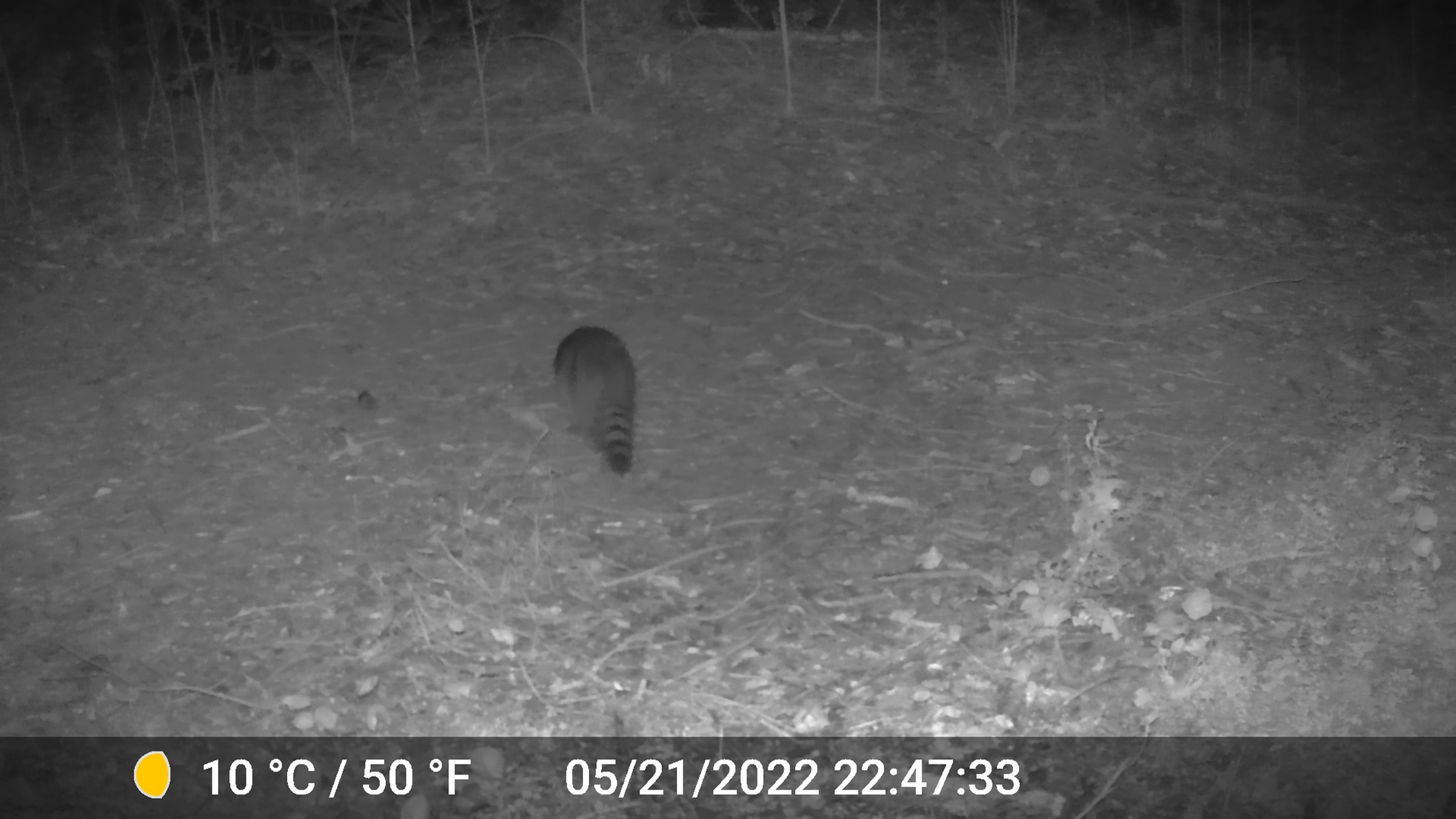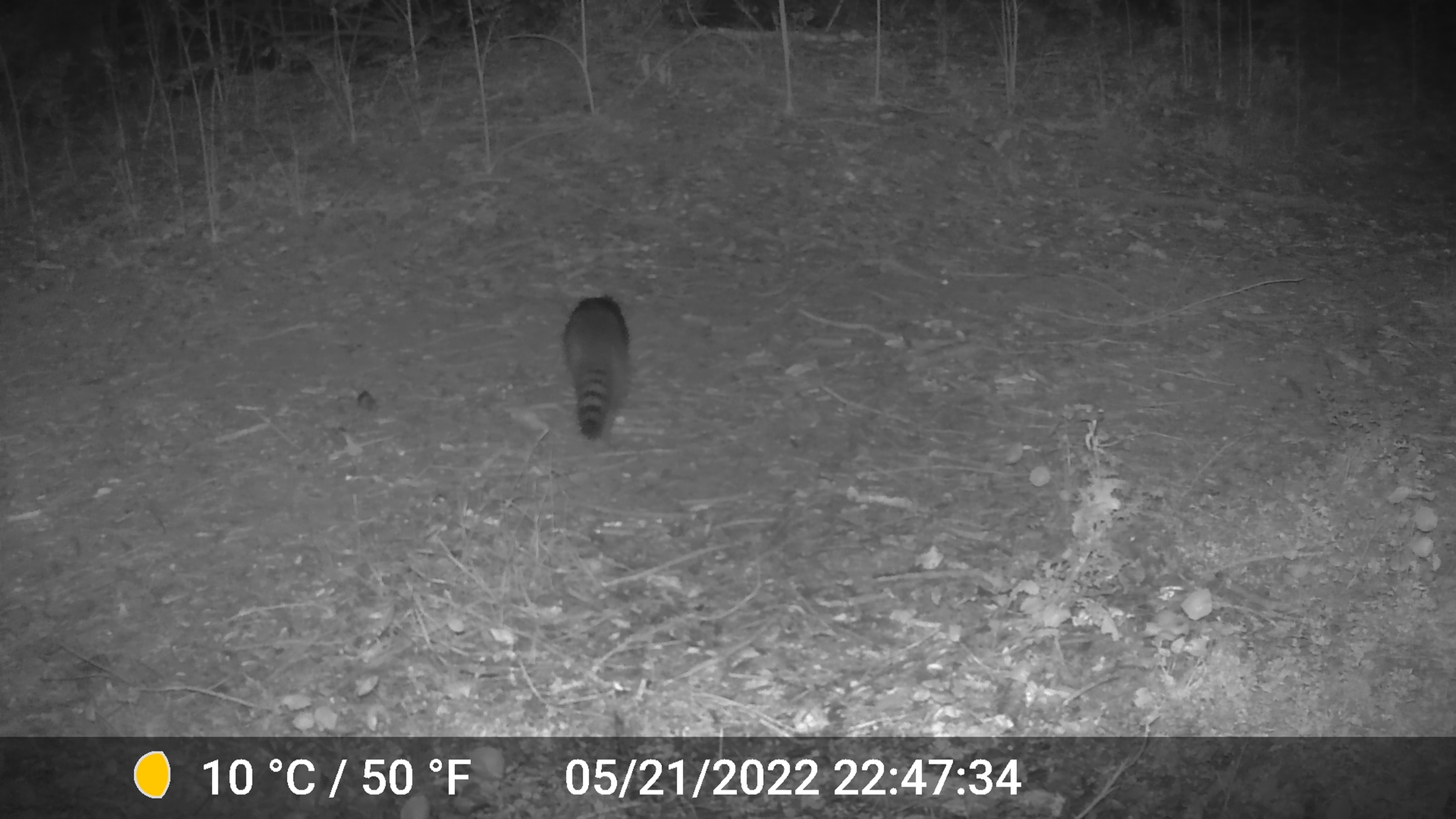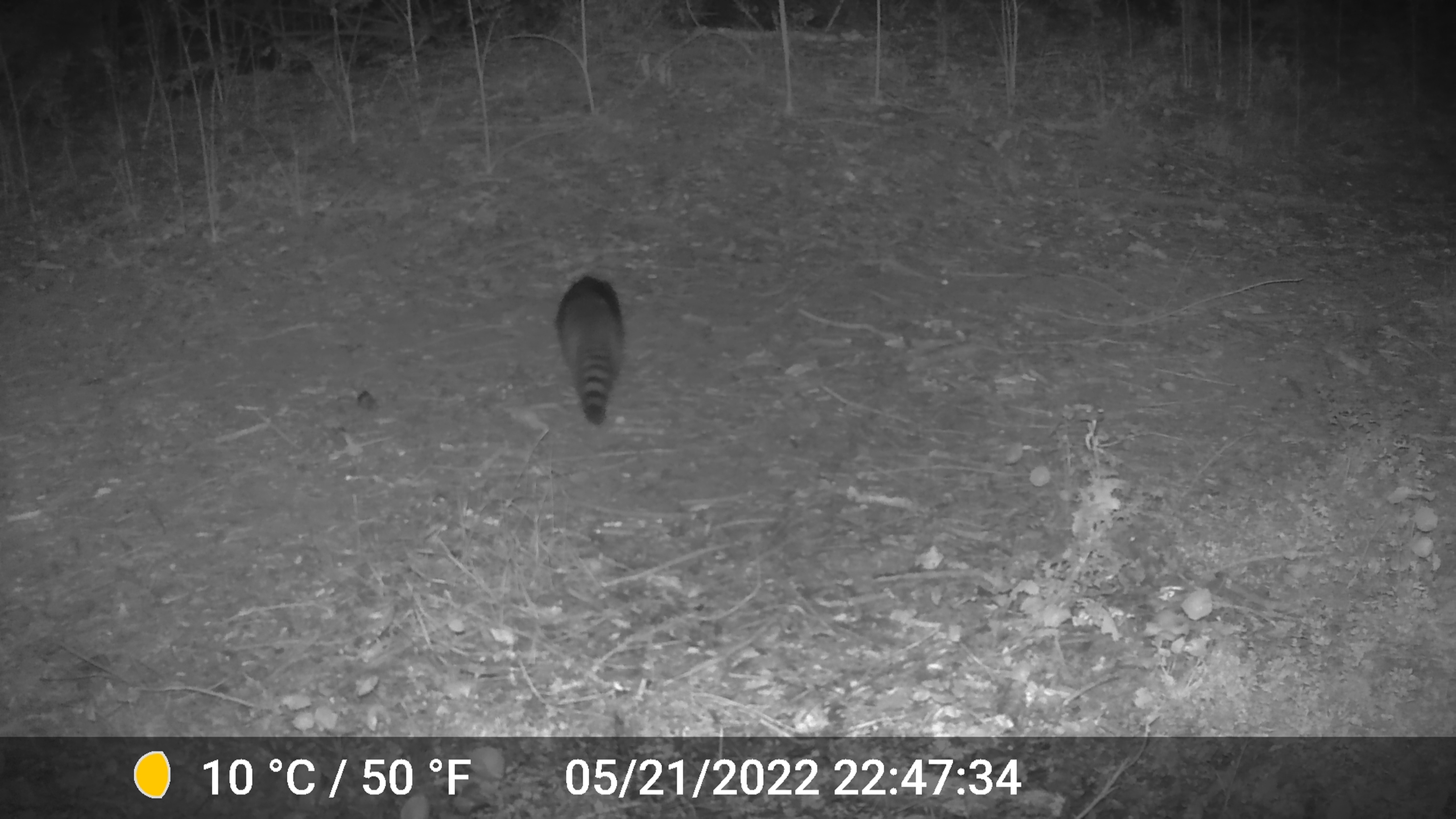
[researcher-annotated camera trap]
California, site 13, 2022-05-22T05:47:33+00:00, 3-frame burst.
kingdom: Animalia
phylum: Chordata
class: Mammalia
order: Carnivora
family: Procyonidae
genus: Procyon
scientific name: Procyon lotor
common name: raccoon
Raccoon (Procyon lotor).